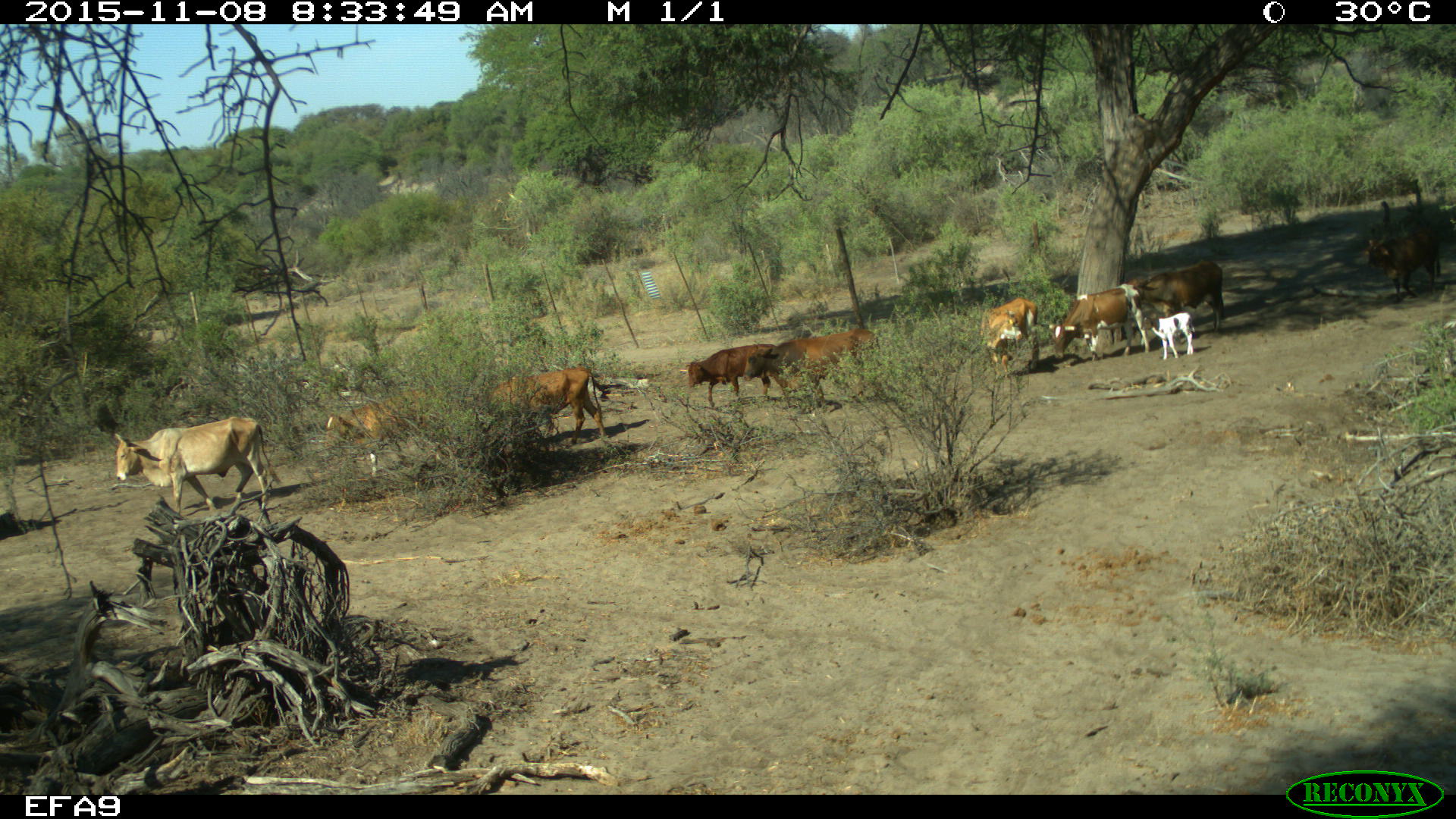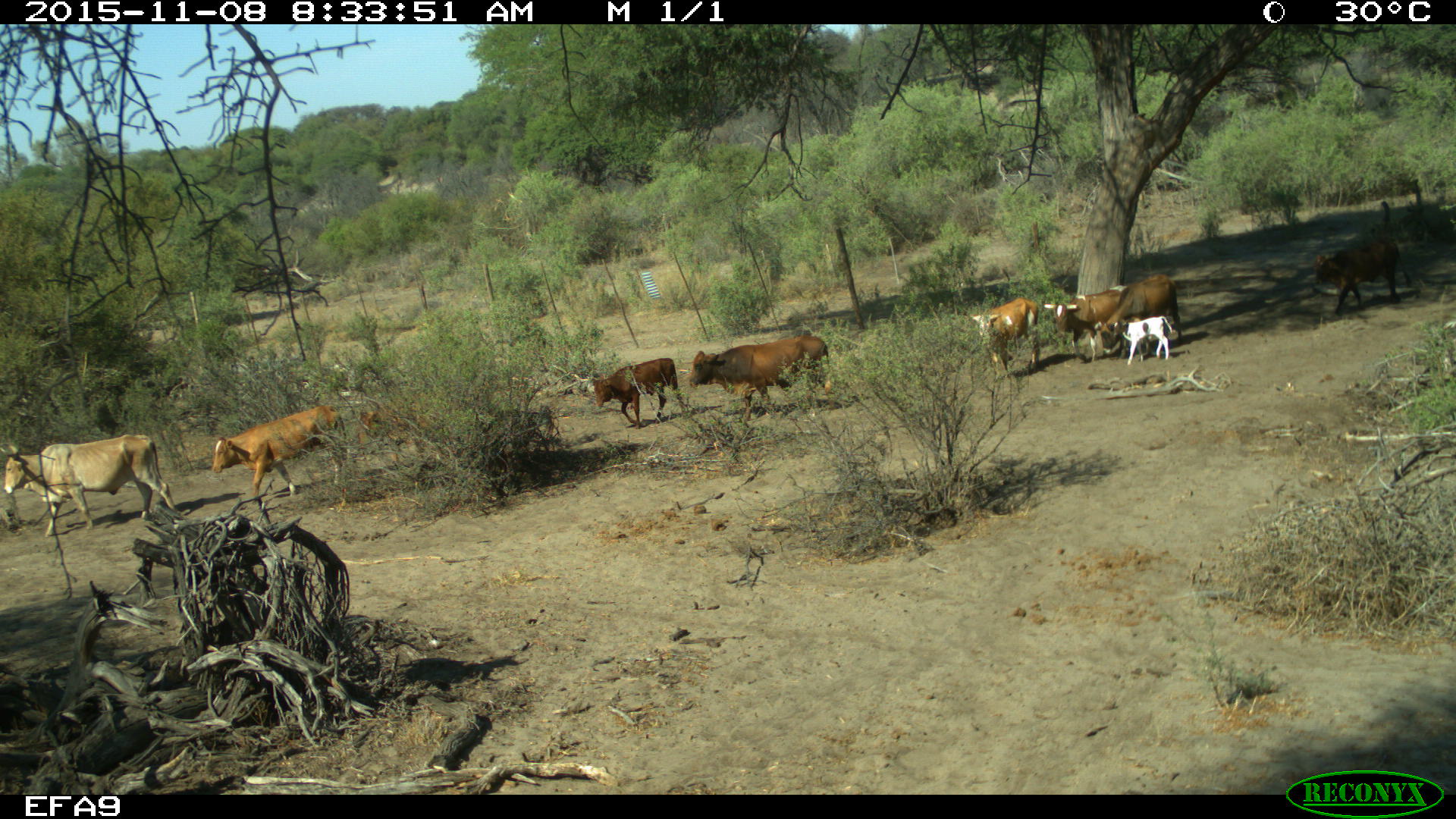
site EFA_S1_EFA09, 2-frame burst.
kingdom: Animalia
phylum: Chordata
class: Mammalia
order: Artiodactyla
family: Bovidae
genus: Bos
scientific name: Bos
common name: cattle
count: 9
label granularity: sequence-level